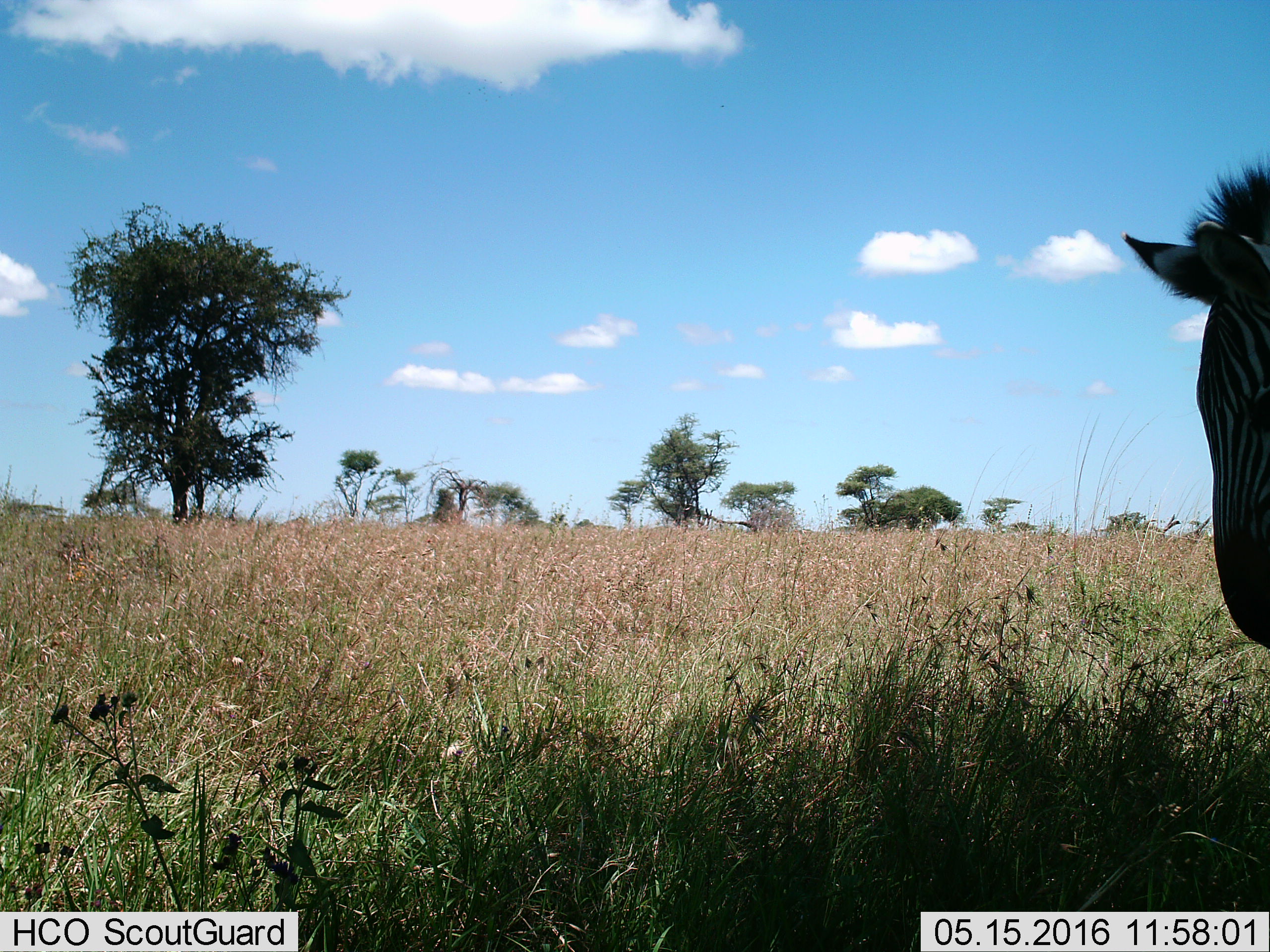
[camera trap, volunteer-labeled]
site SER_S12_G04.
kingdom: Animalia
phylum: Chordata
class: Mammalia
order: Perissodactyla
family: Equidae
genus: Equus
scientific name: Equus quagga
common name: plains zebra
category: zebraplains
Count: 1.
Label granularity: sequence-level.